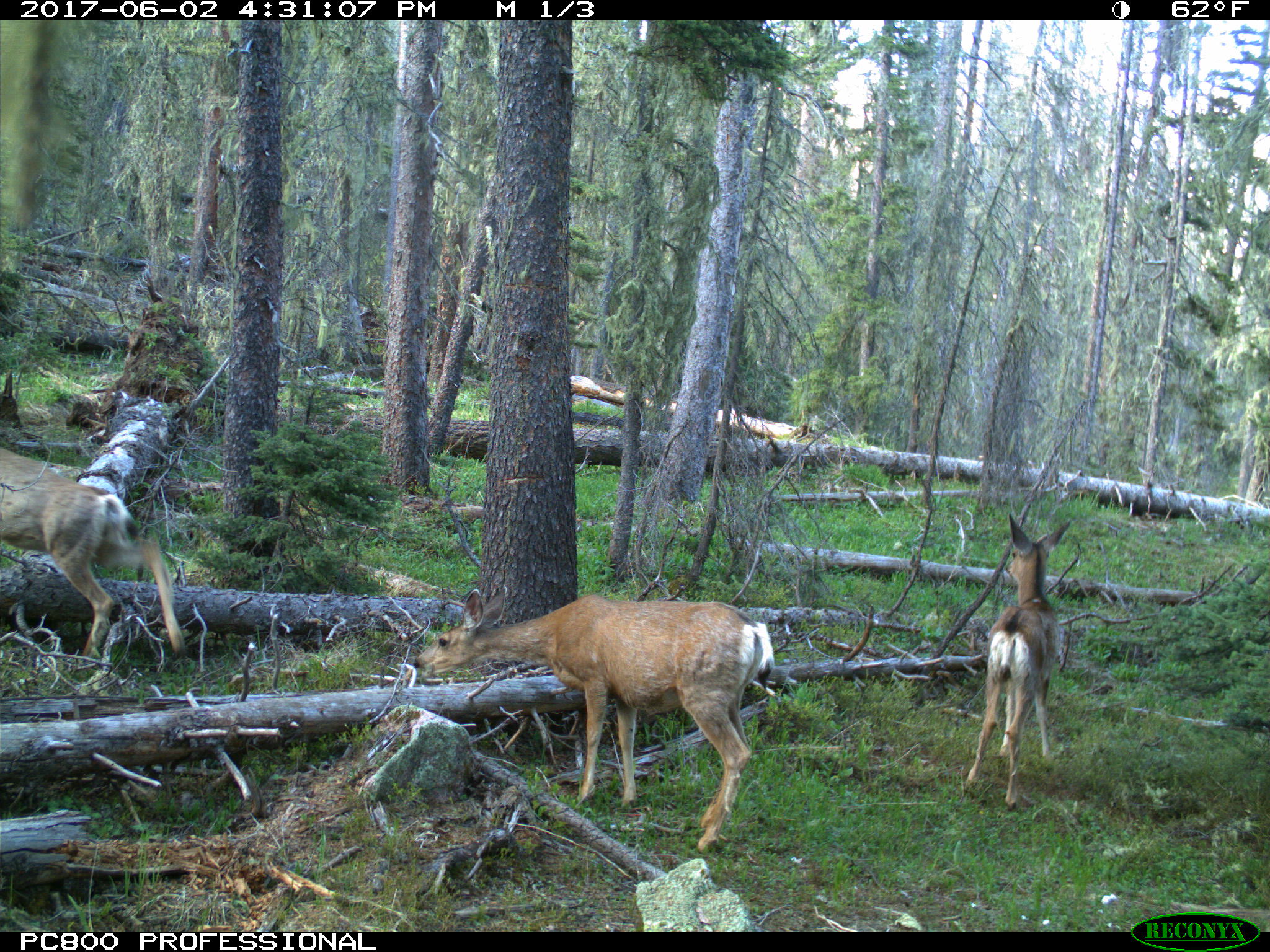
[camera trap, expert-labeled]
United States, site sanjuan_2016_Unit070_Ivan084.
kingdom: Animalia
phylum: Chordata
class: Mammalia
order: Artiodactyla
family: Cervidae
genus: Odocoileus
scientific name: Odocoileus hemionus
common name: mule deer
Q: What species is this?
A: Odocoileus hemionus (mule deer).